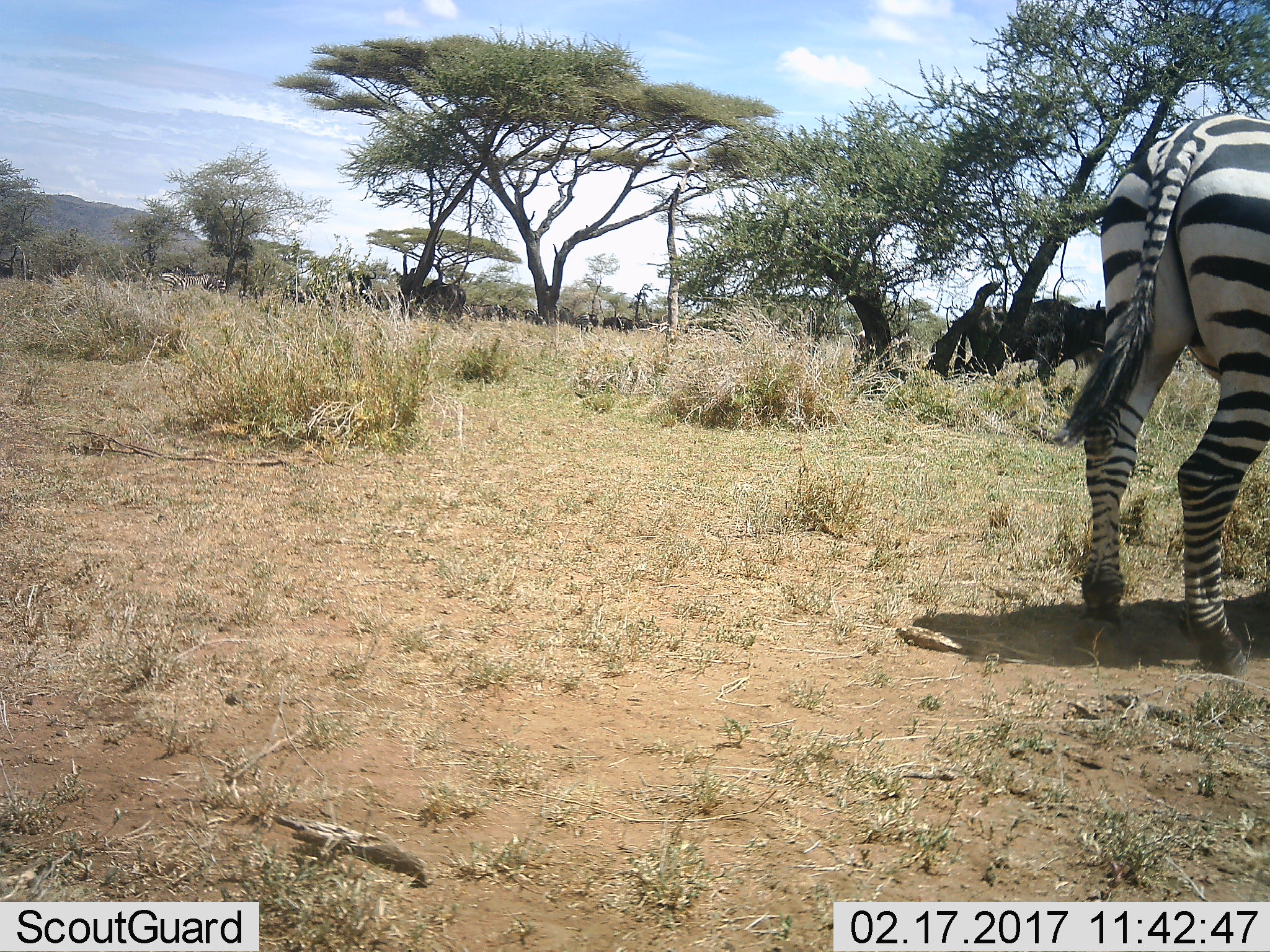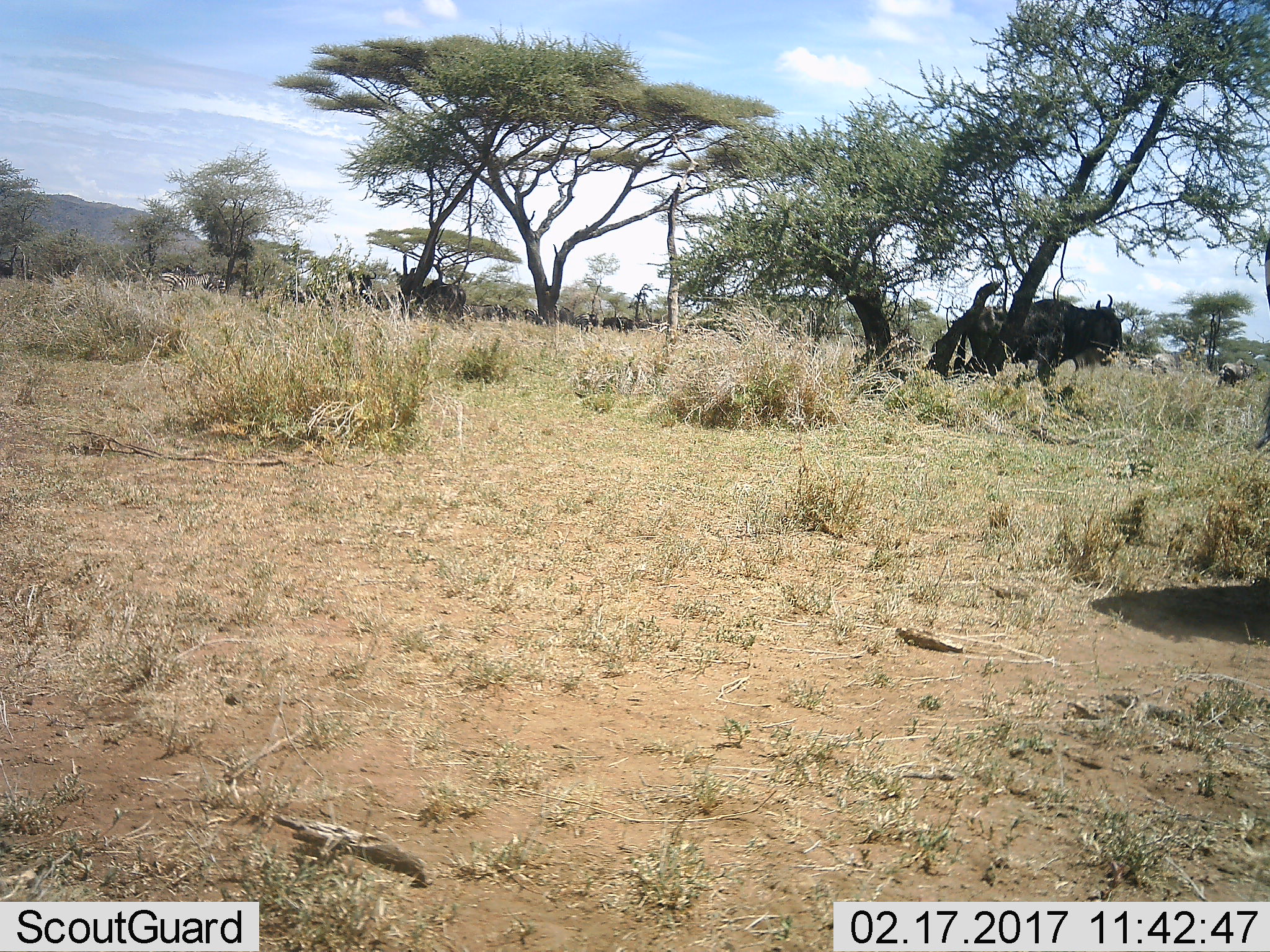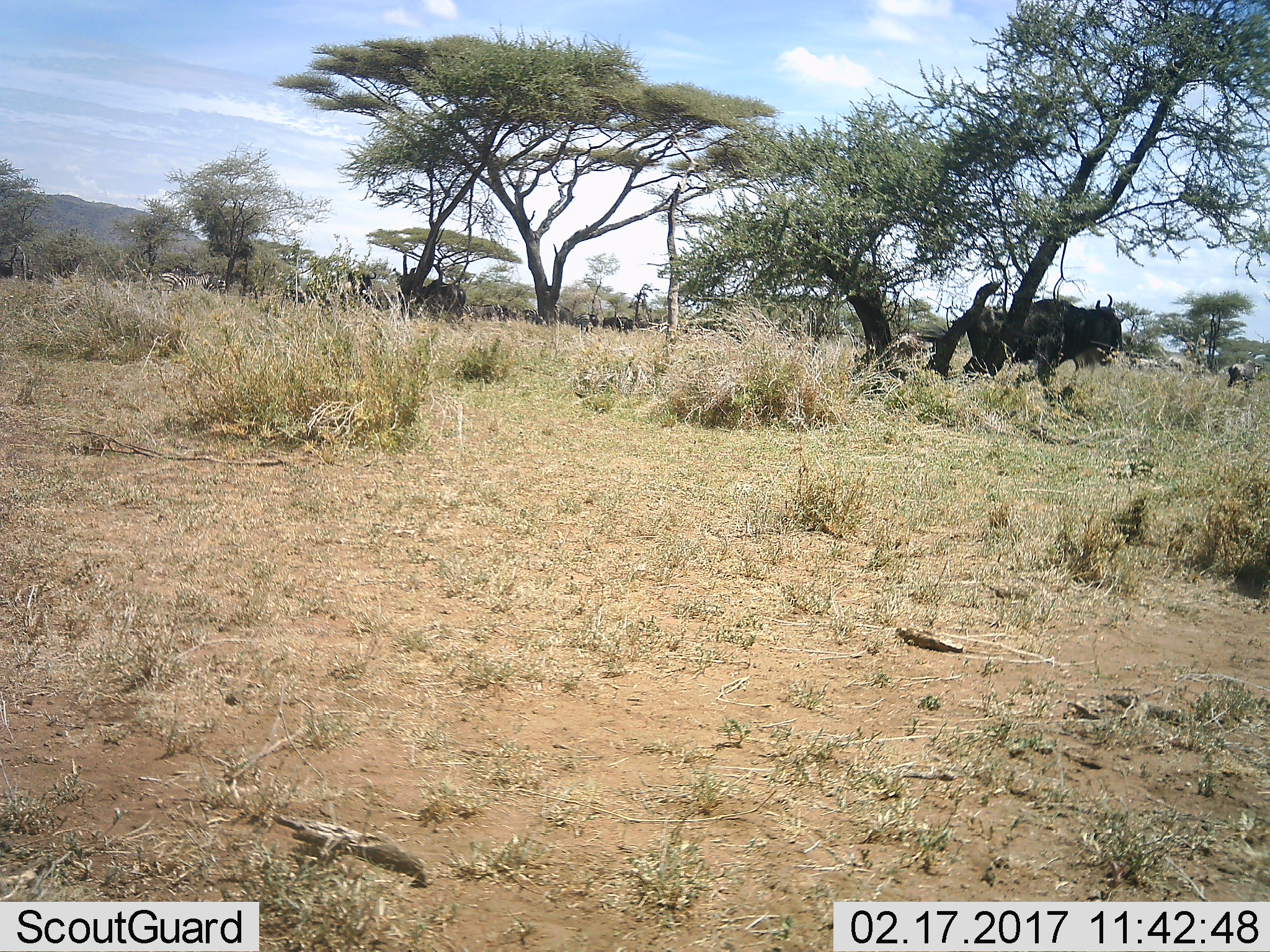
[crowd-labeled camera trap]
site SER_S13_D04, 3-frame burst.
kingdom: Animalia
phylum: Chordata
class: Mammalia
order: Perissodactyla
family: Equidae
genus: Equus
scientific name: Equus quagga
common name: plains zebra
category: zebraplains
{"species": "zebraplains (plains zebra) (Equus quagga)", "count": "5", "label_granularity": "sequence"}